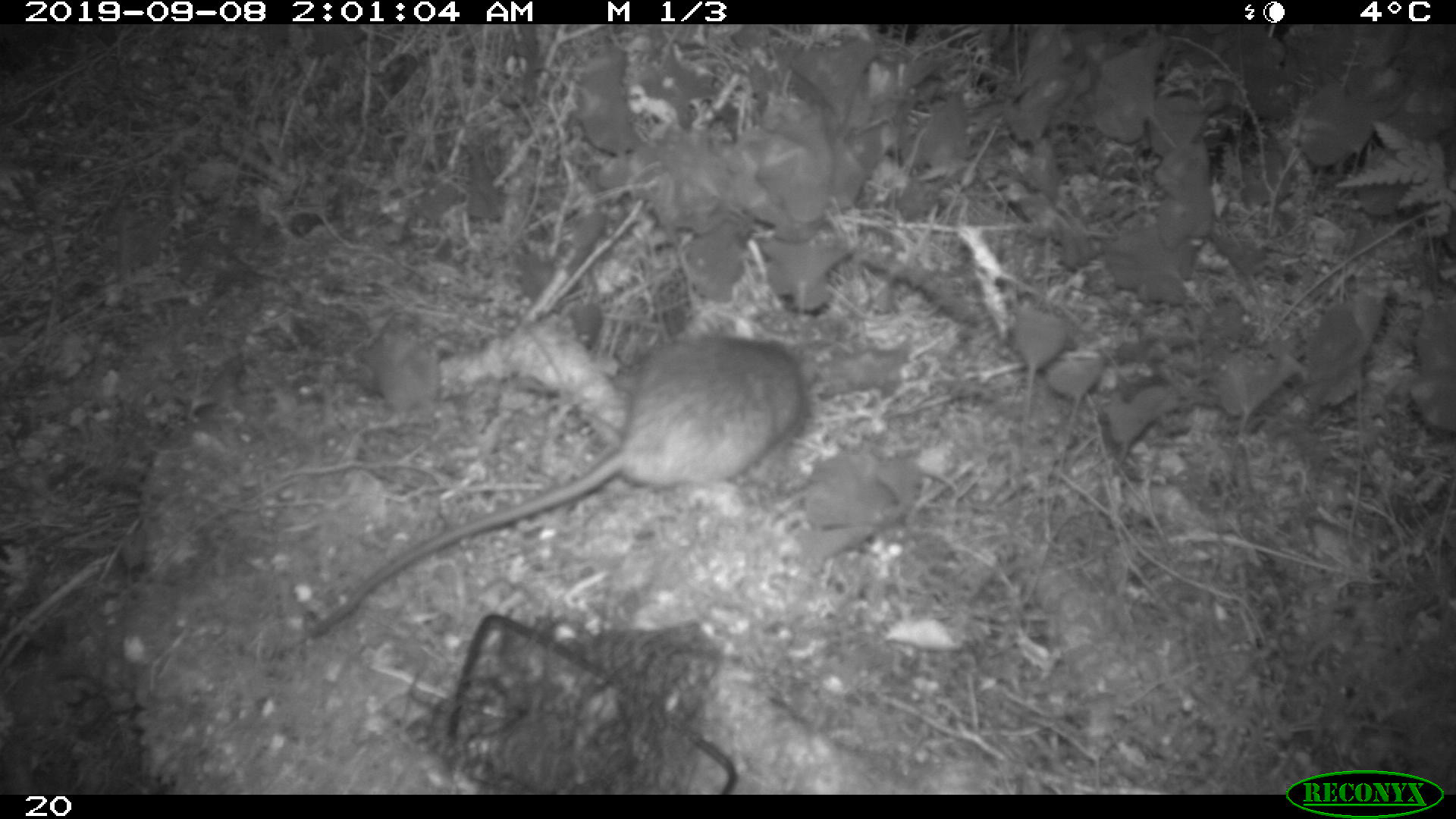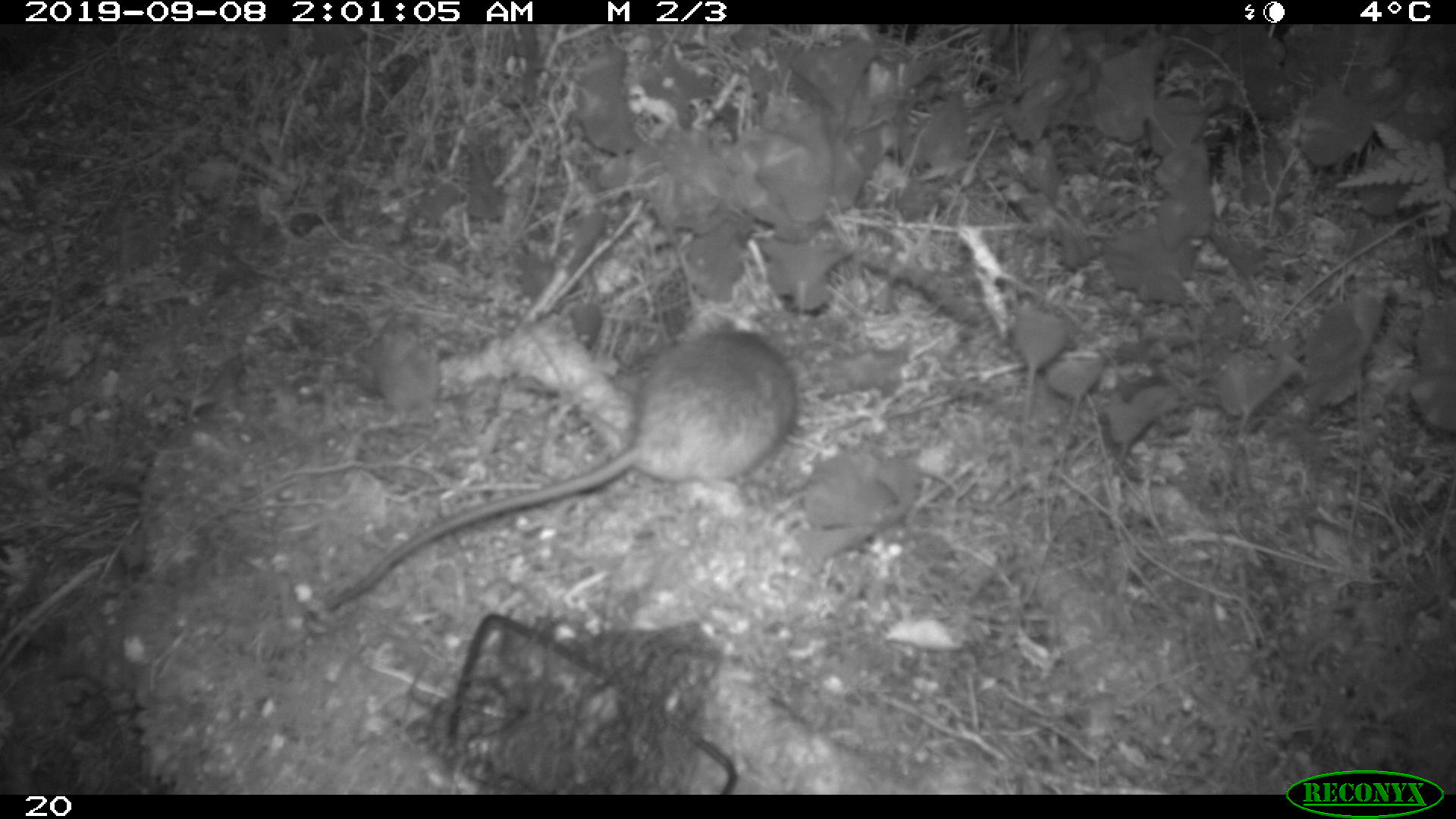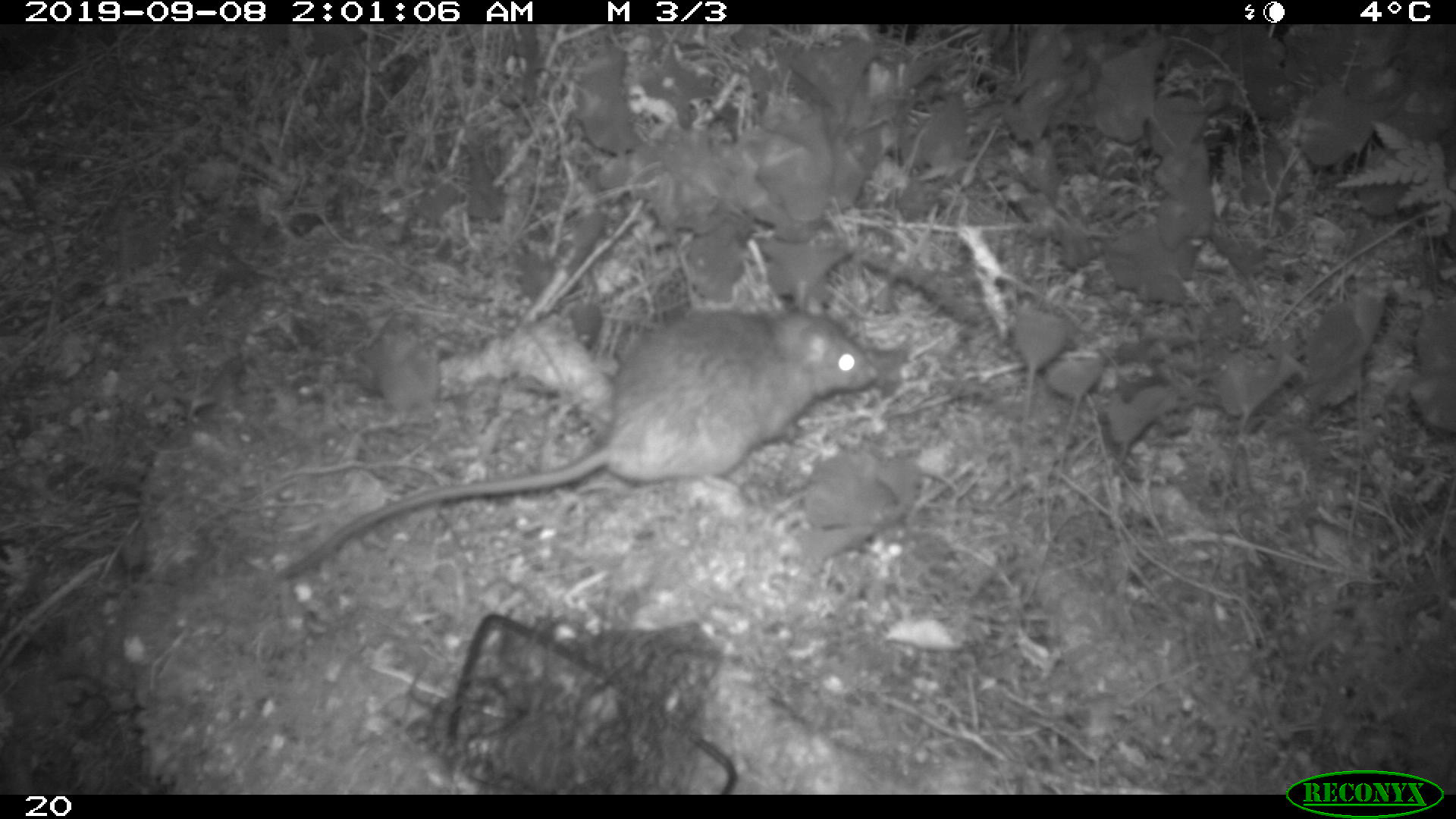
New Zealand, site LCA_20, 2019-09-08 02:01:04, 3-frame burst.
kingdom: Animalia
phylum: Chordata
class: Mammalia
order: Rodentia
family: Muridae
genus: Rattus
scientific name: Rattus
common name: rat